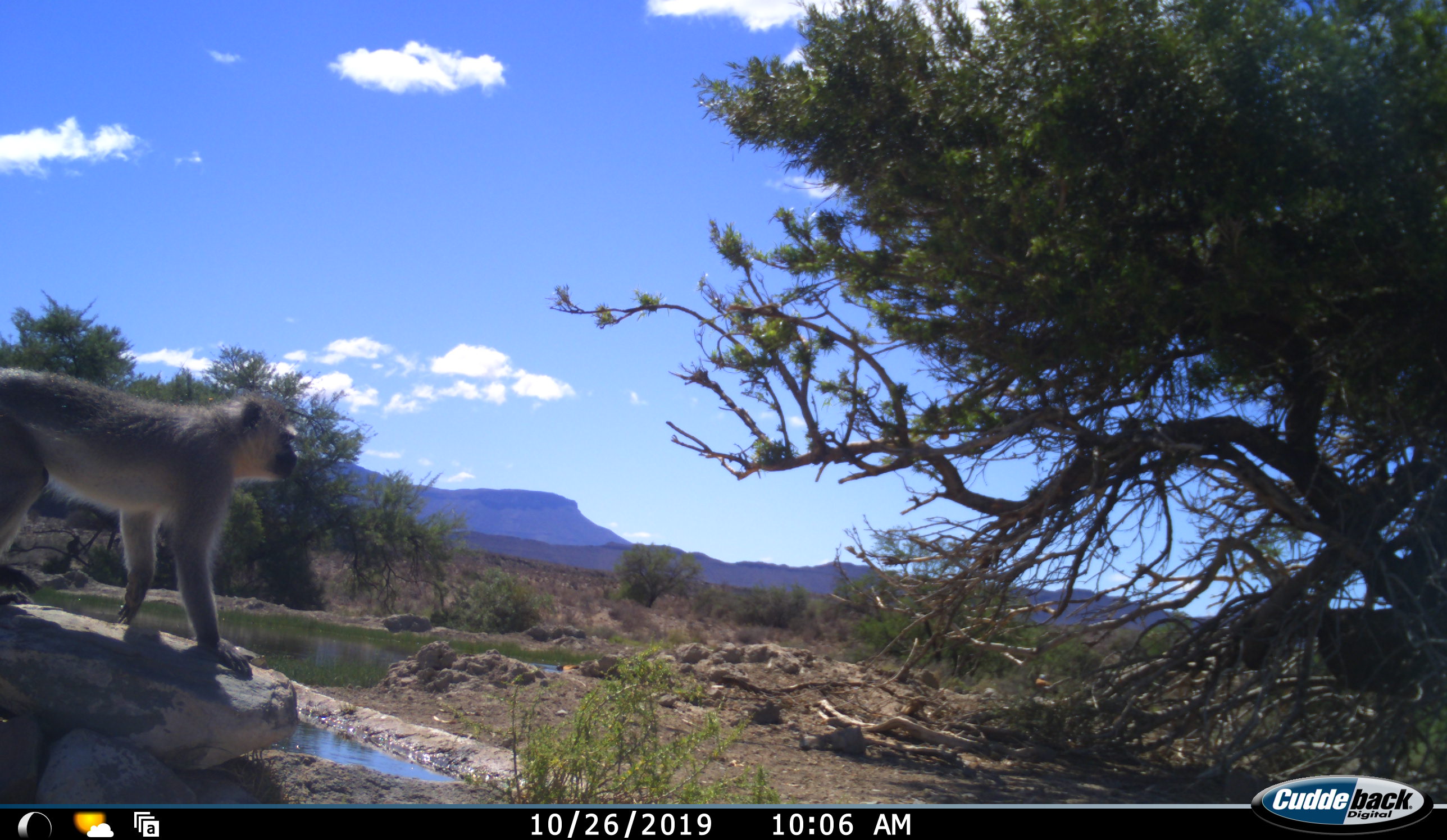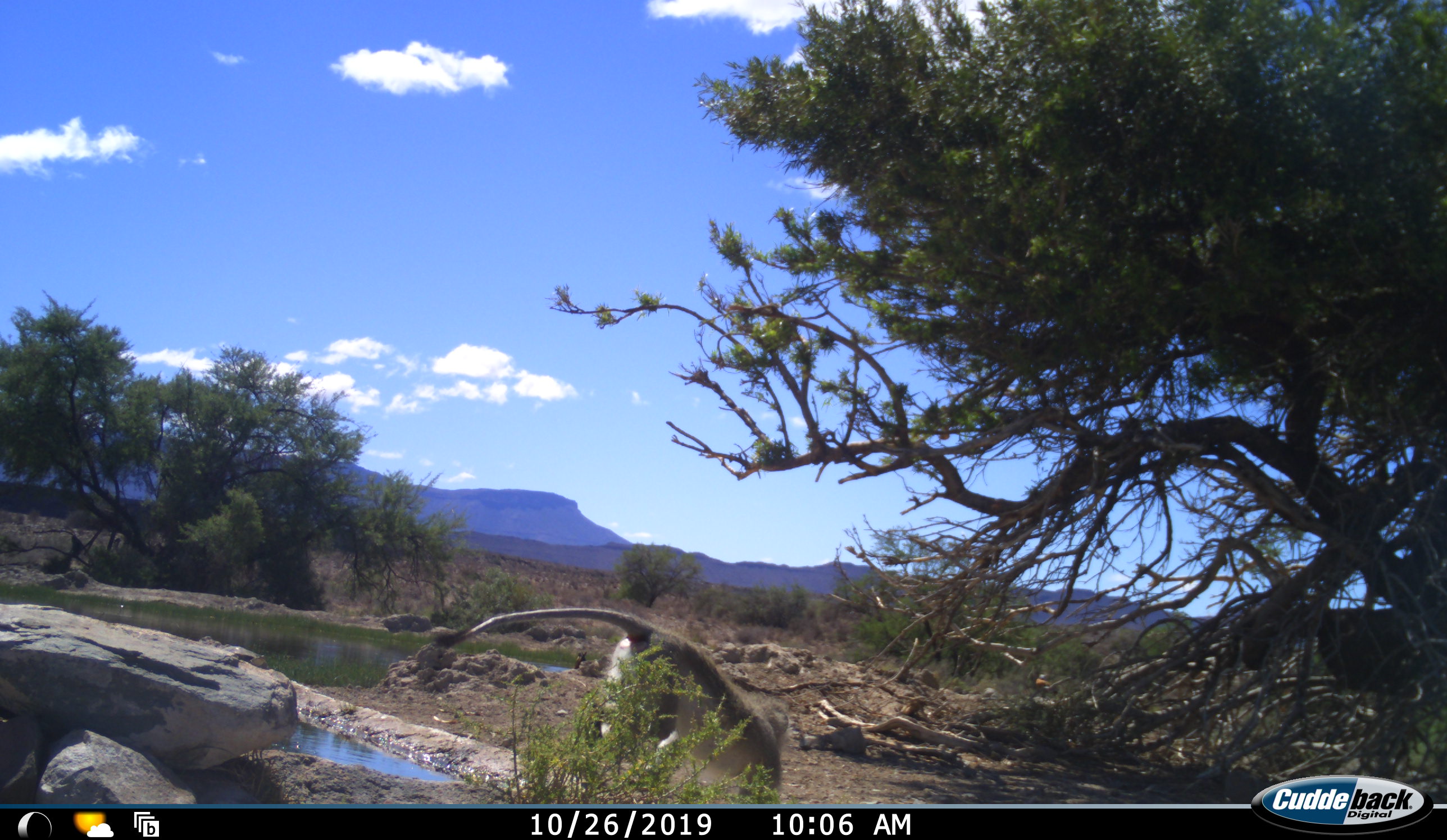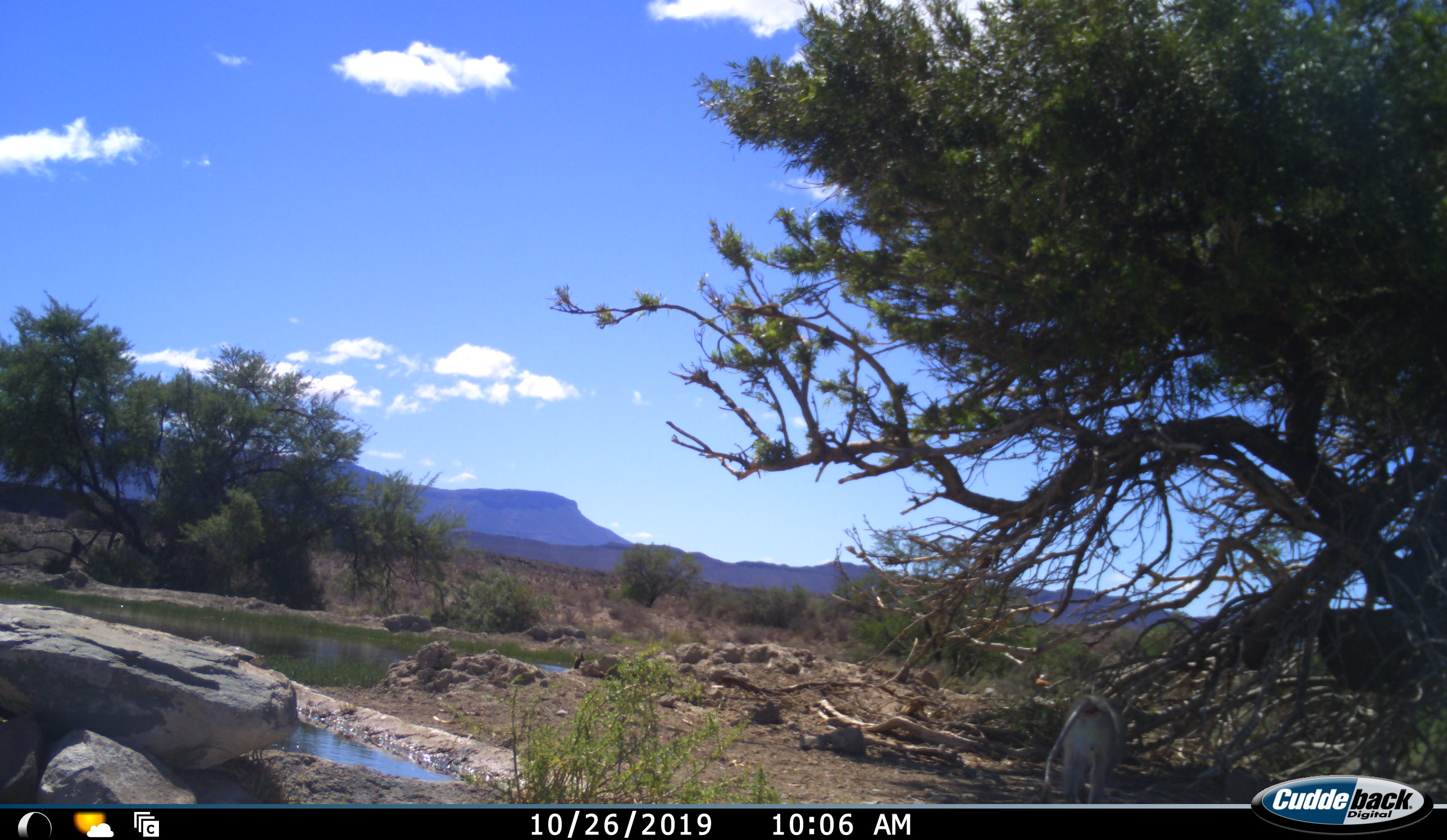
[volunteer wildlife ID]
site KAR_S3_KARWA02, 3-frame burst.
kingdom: Animalia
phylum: Chordata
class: Mammalia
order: Primates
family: Cercopithecidae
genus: Chlorocebus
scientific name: Chlorocebus pygerythrus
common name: vervet monkey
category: monkeyvervet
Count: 1.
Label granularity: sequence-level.